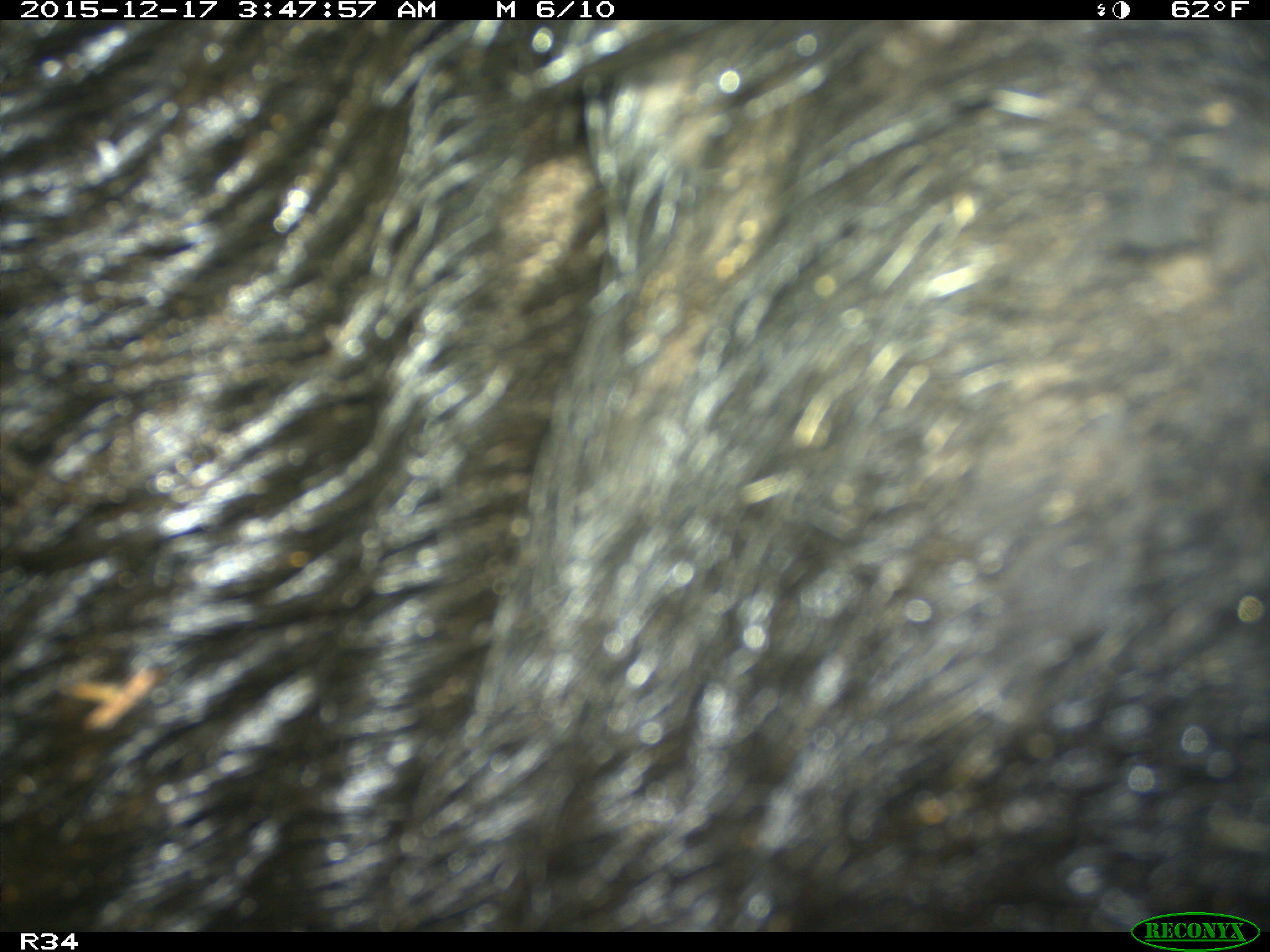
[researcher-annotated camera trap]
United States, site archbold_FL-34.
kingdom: Animalia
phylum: Chordata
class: Mammalia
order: Artiodactyla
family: Suidae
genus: Sus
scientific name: Sus scrofa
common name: wild boar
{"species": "Sus scrofa (wild boar)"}